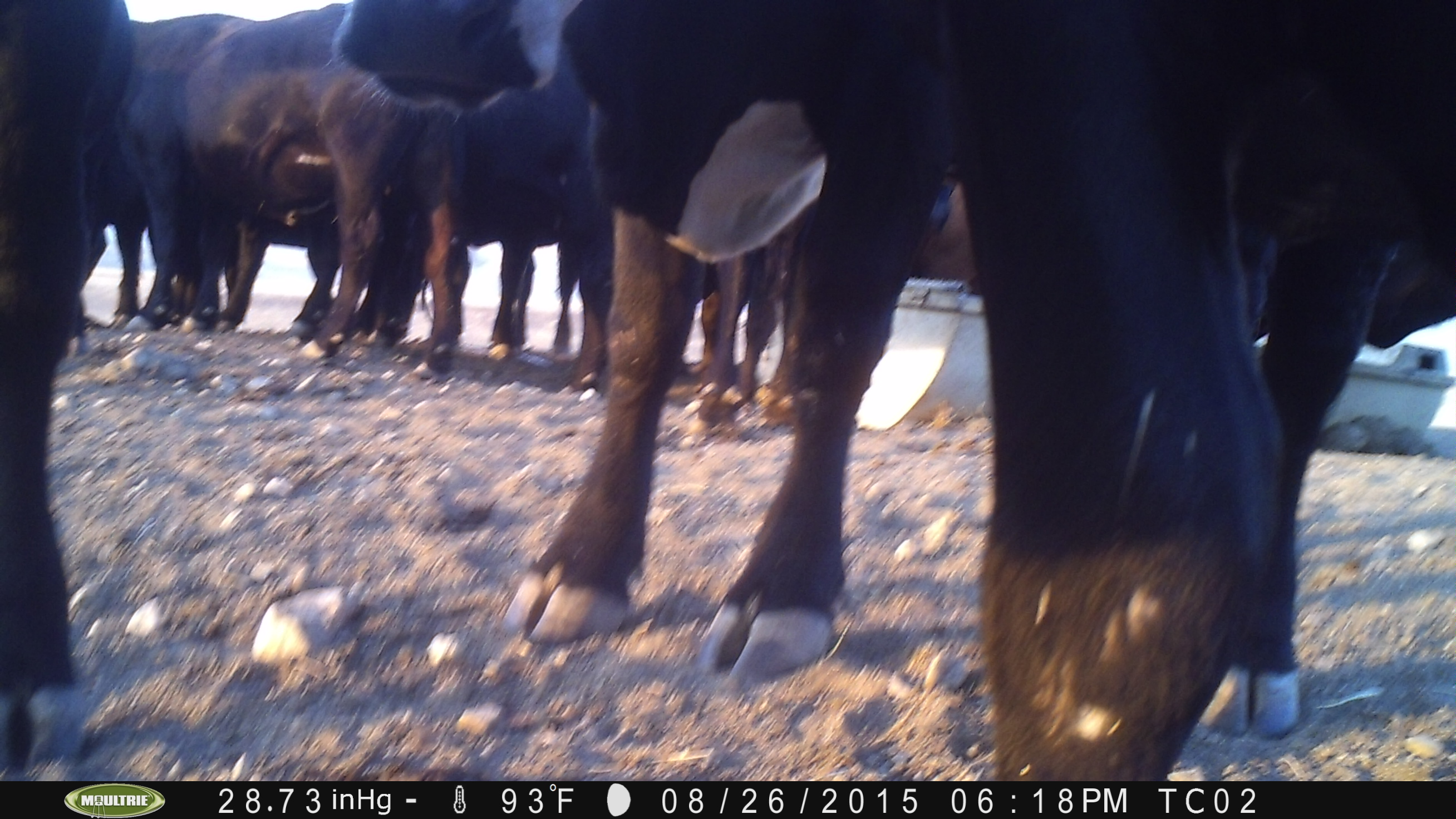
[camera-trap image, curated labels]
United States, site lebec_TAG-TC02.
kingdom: Animalia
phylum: Chordata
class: Mammalia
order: Artiodactyla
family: Bovidae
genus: Bos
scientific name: Bos taurus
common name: domestic cow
Bos taurus (domestic cow).